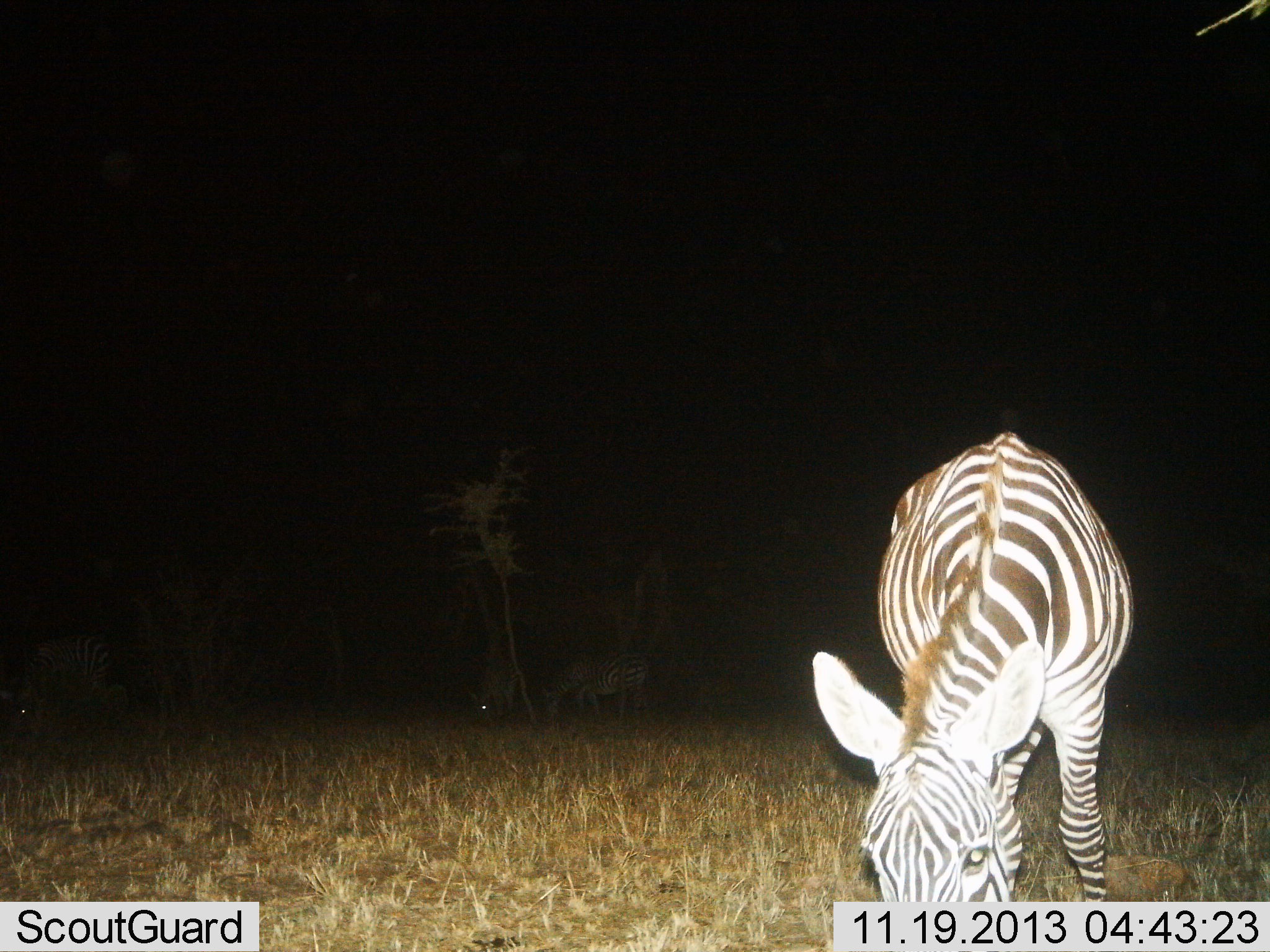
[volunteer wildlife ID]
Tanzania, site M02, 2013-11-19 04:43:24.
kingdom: Animalia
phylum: Chordata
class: Mammalia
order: Perissodactyla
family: Equidae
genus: Equus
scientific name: Equus quagga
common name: plains zebra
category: zebra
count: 3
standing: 0%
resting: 0%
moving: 0%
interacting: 0%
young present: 0%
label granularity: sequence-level